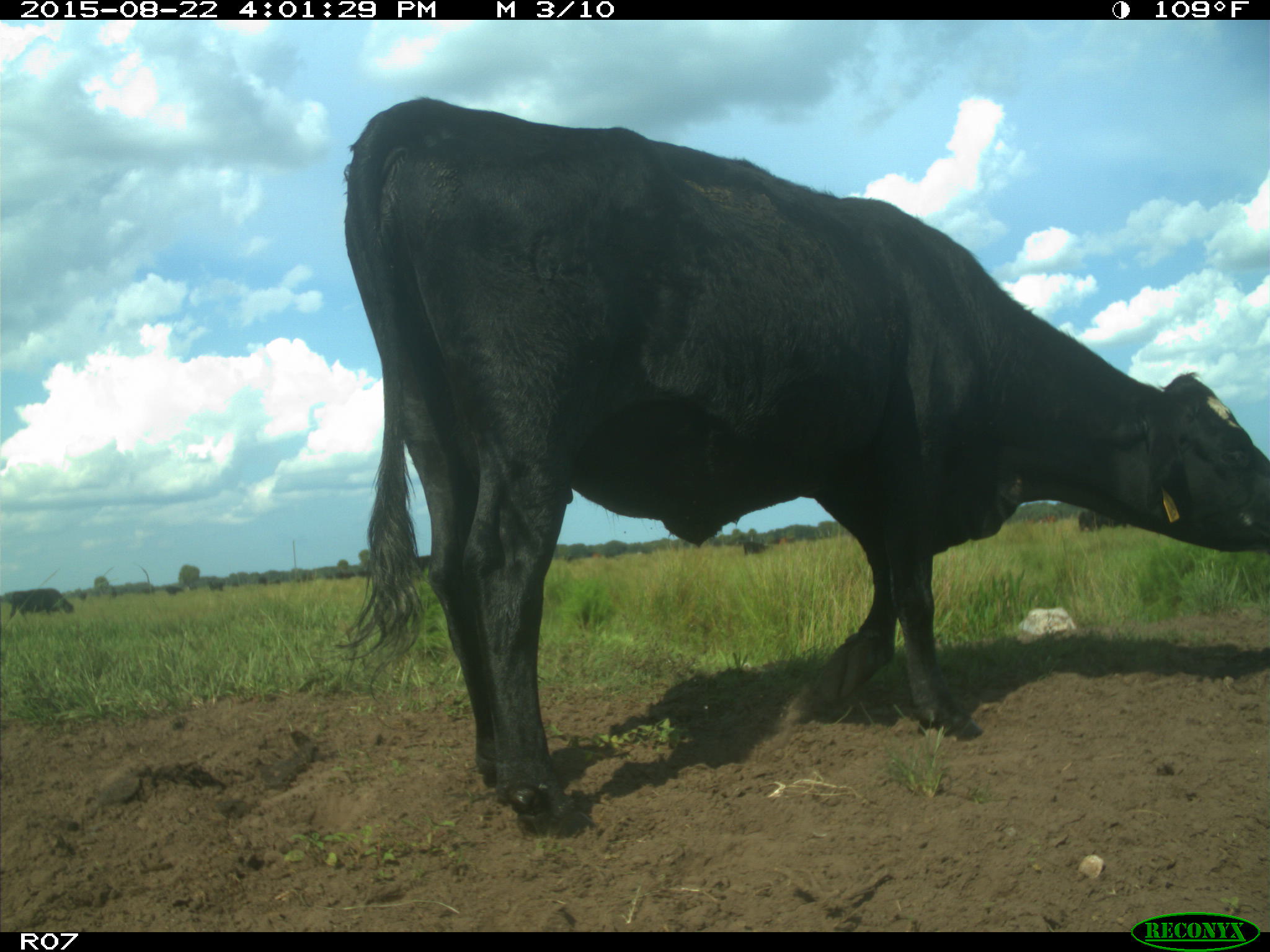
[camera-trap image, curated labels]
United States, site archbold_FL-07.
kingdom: Animalia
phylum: Chordata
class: Mammalia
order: Artiodactyla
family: Bovidae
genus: Bos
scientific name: Bos taurus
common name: domestic cow